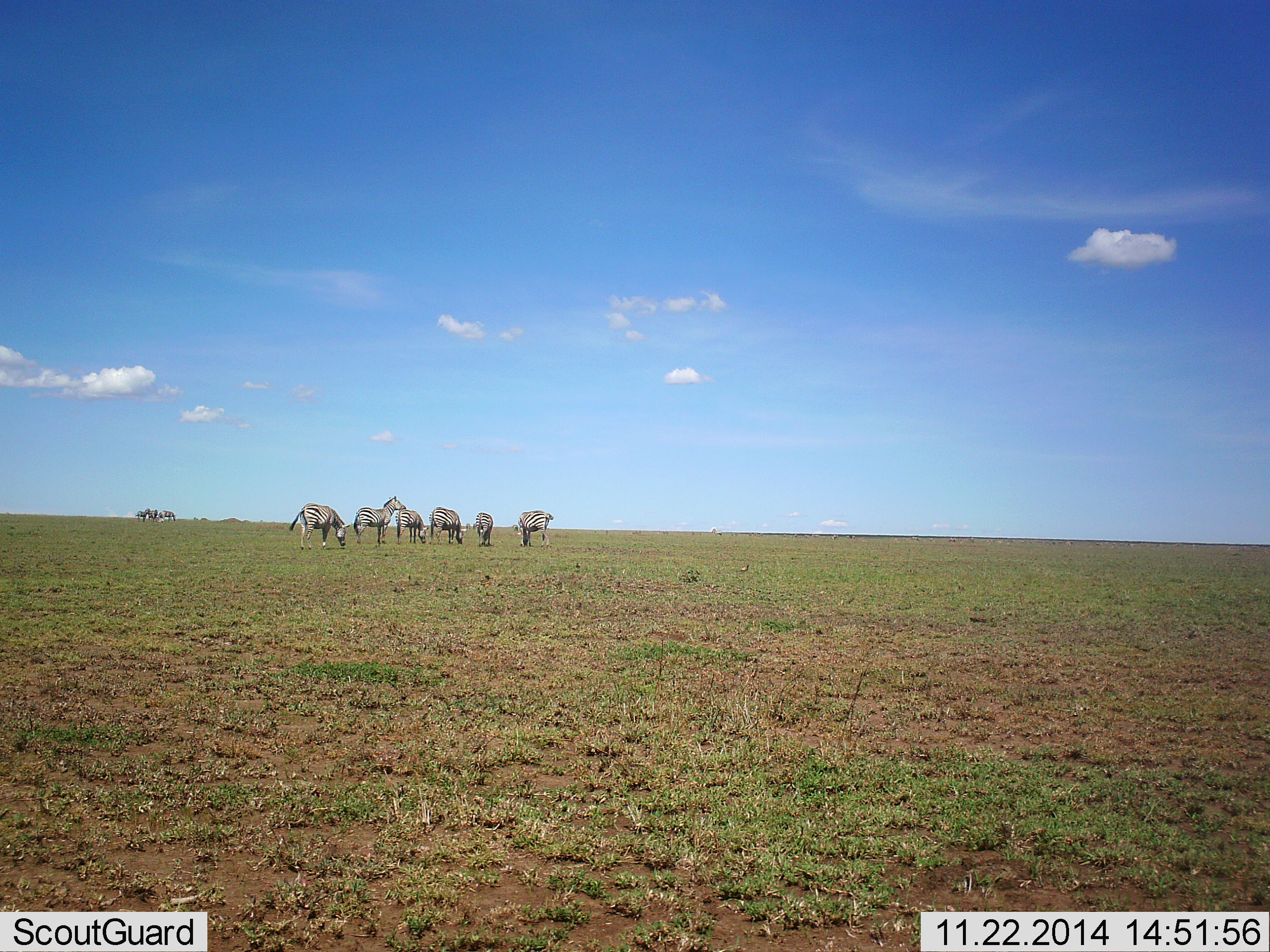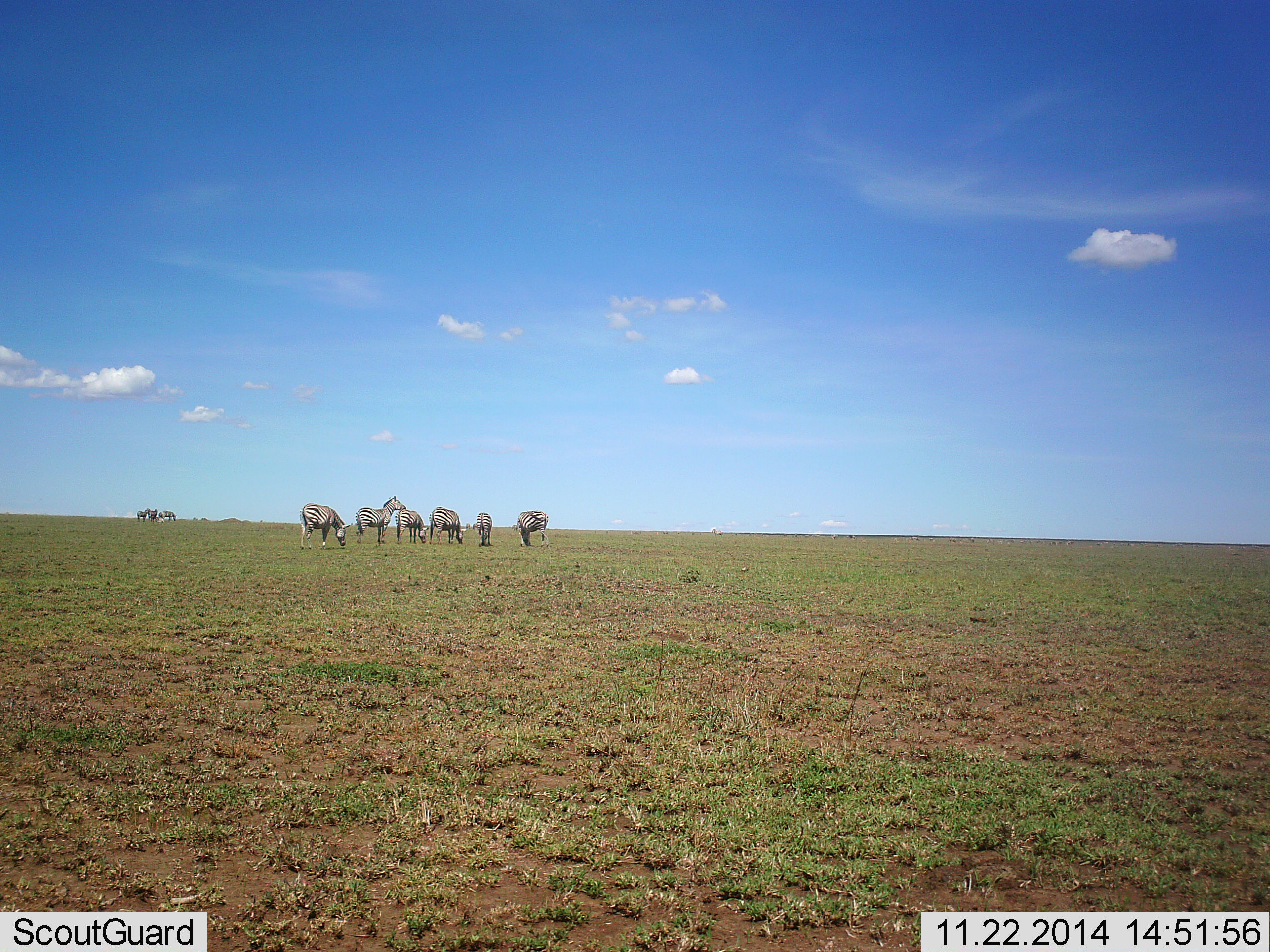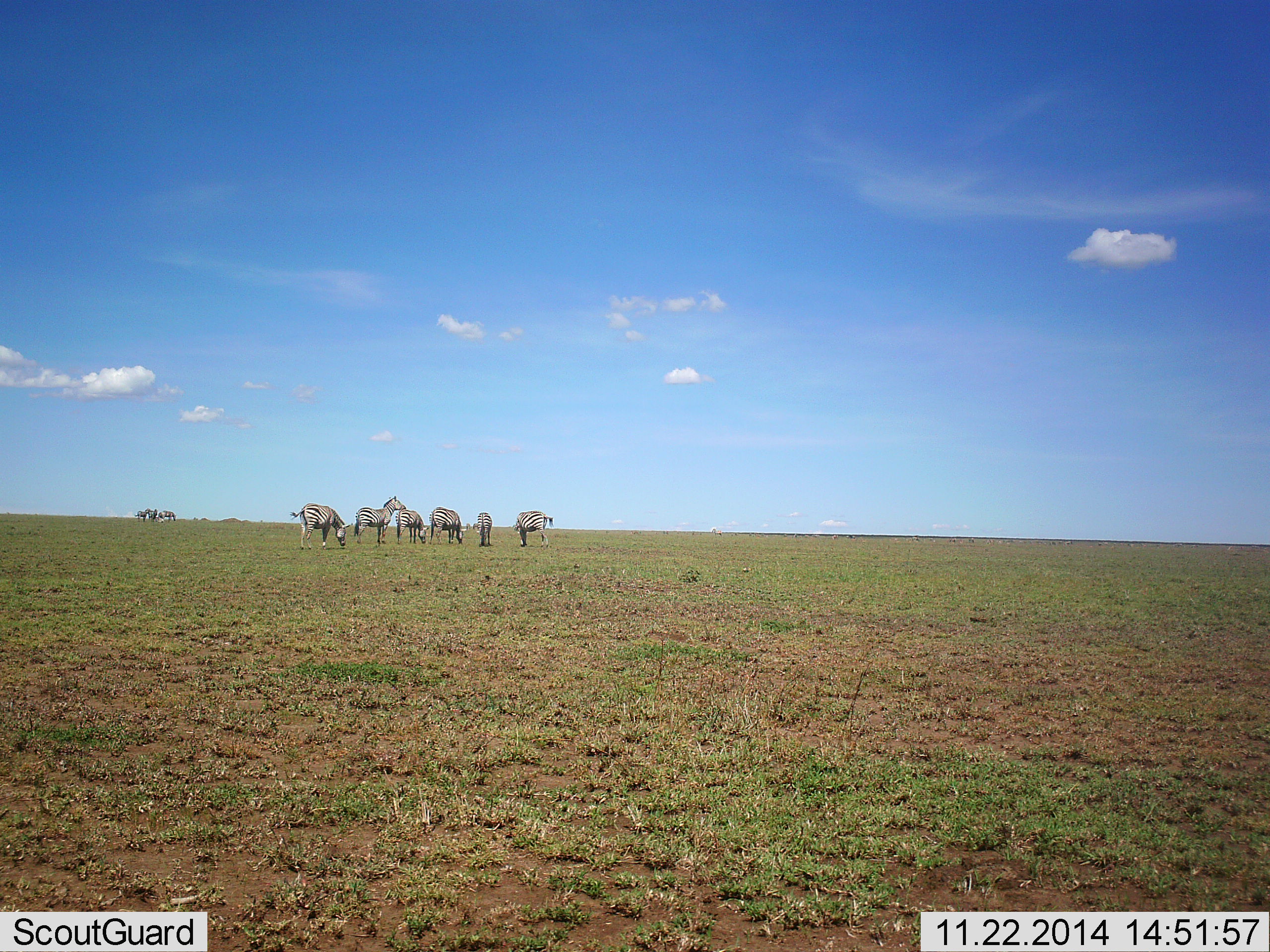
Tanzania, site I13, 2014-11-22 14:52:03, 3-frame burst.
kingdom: Animalia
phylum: Chordata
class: Mammalia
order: Perissodactyla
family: Equidae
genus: Equus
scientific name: Equus quagga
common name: plains zebra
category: zebra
Zebra (plains zebra) (Equus quagga), count 6. Behavior (volunteer vote fractions): standing 70%, resting 0%, moving 0%, interacting 0%. Young present (vote fraction): 0%. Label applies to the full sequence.